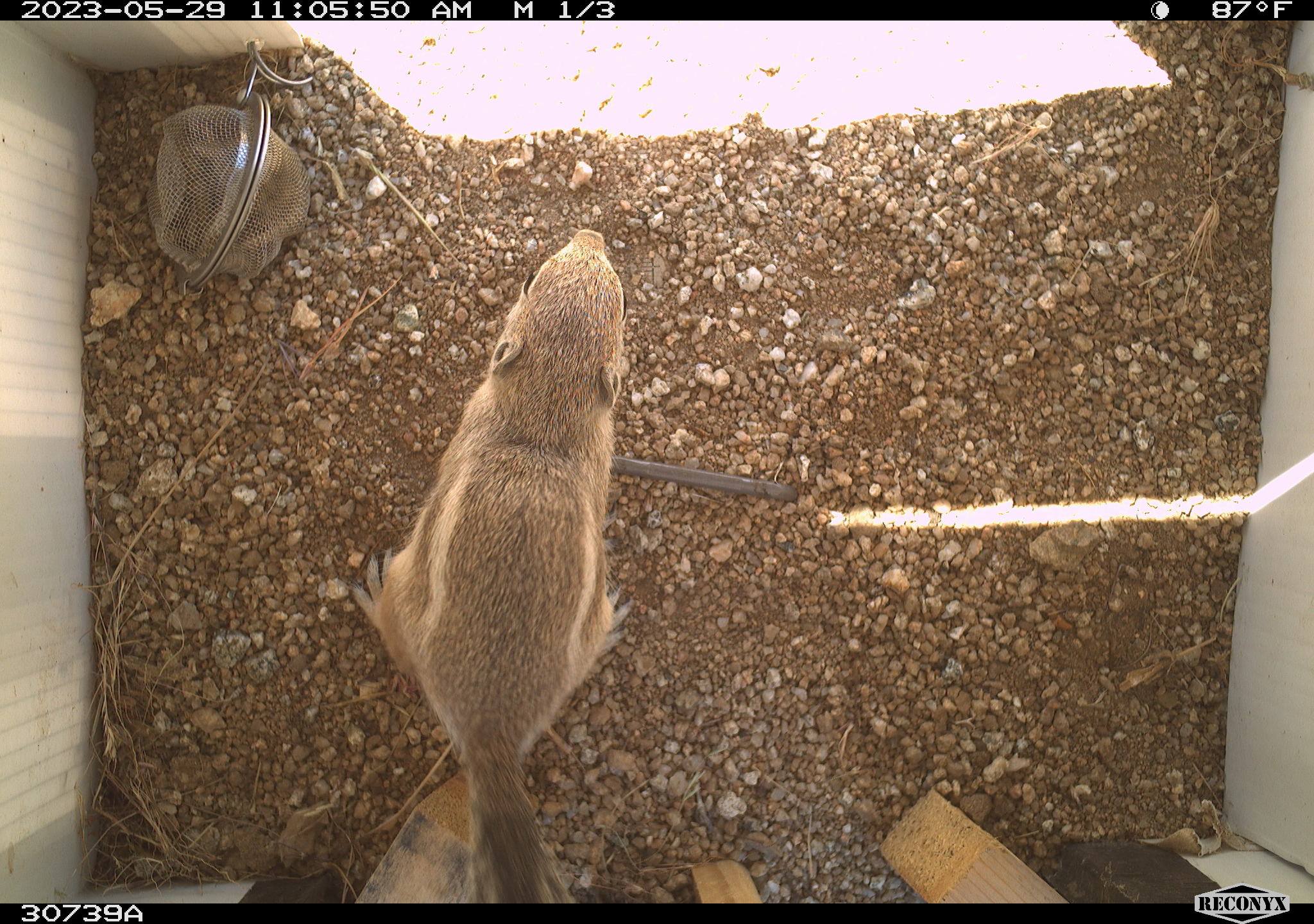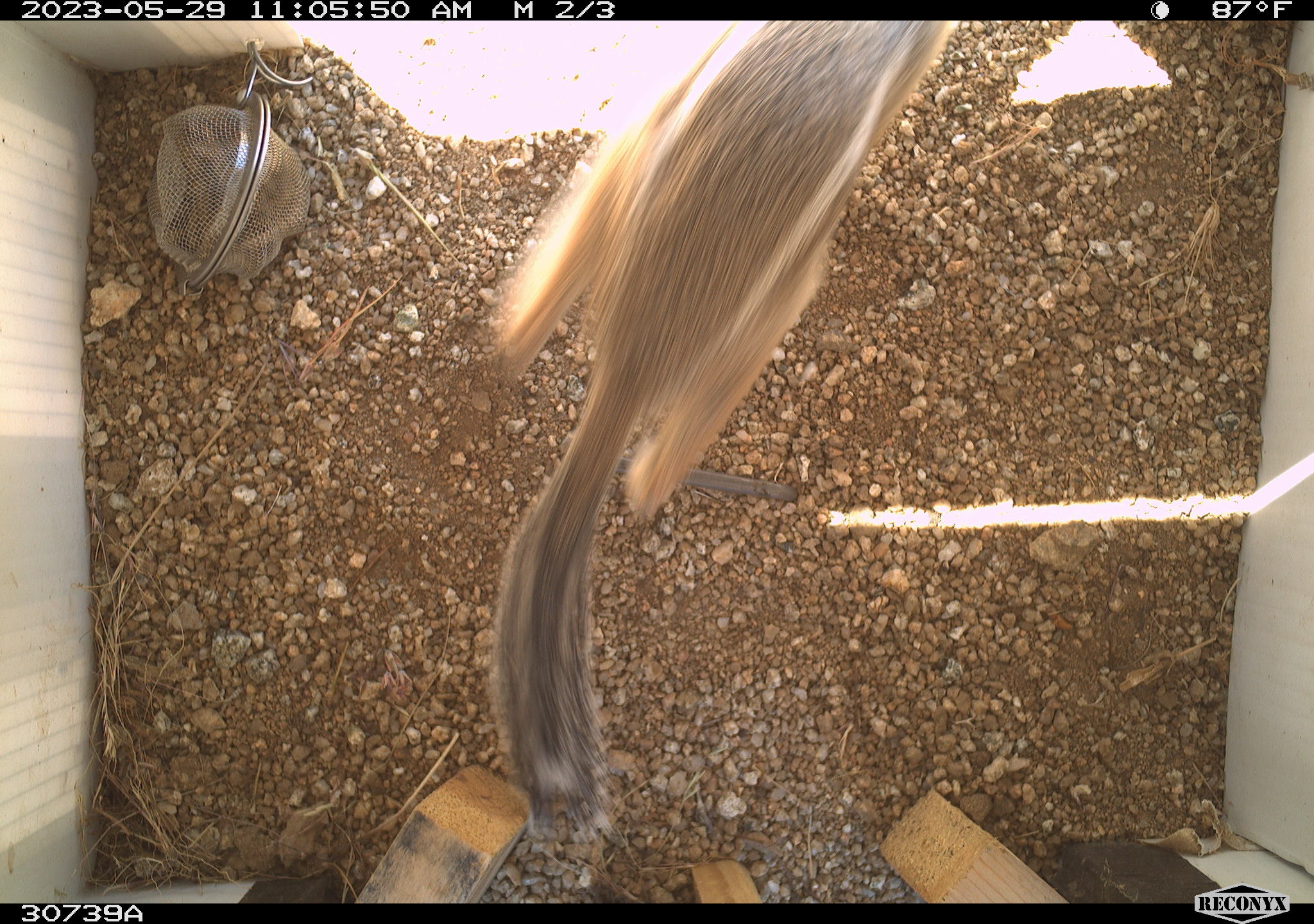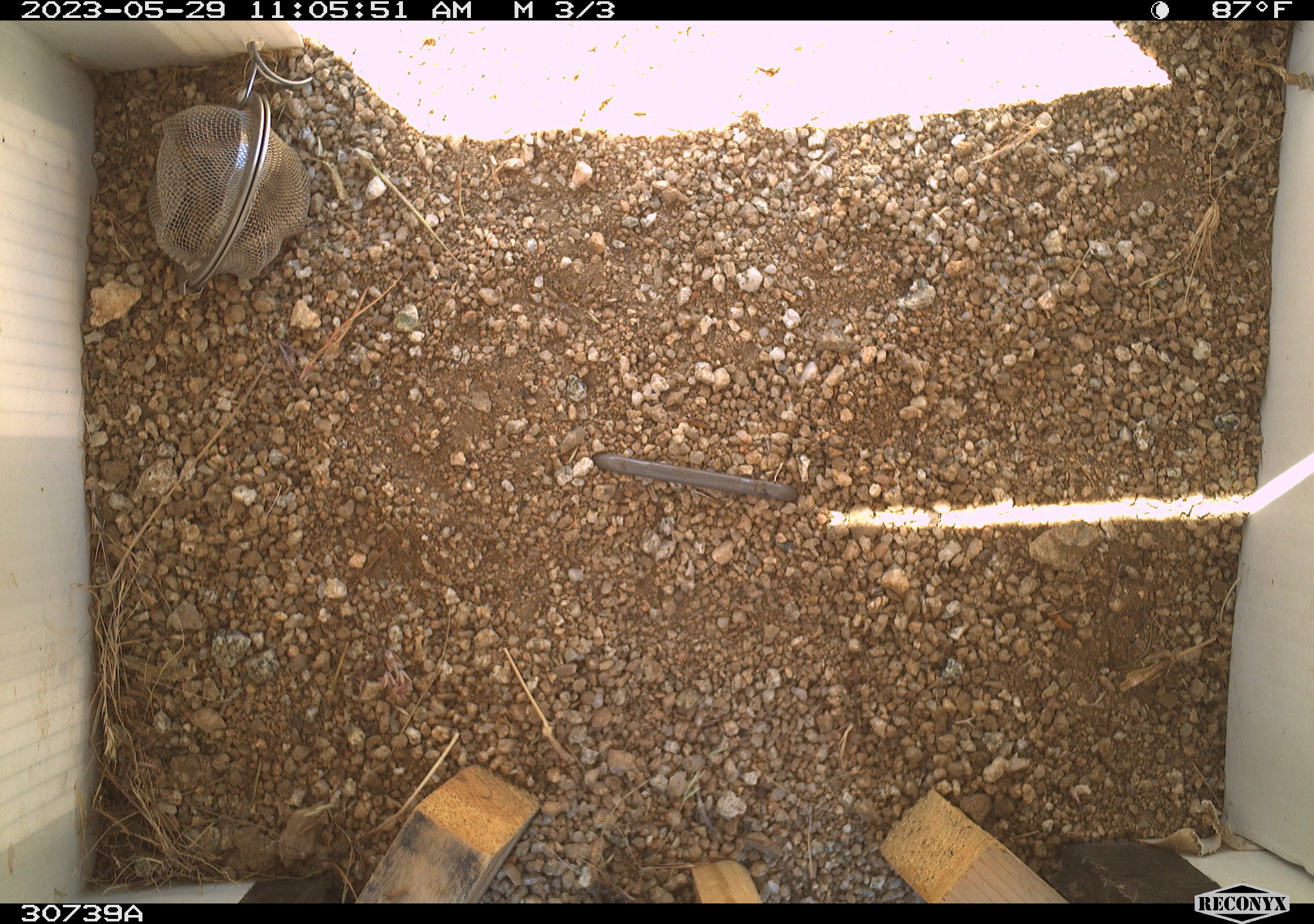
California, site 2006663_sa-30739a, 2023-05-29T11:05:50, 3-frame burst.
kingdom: Animalia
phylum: Chordata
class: Mammalia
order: Rodentia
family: Sciuridae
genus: Ammospermophilus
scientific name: Ammospermophilus leucurus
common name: white-tailed antelope squirrel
White-tailed antelope squirrel (Ammospermophilus leucurus).